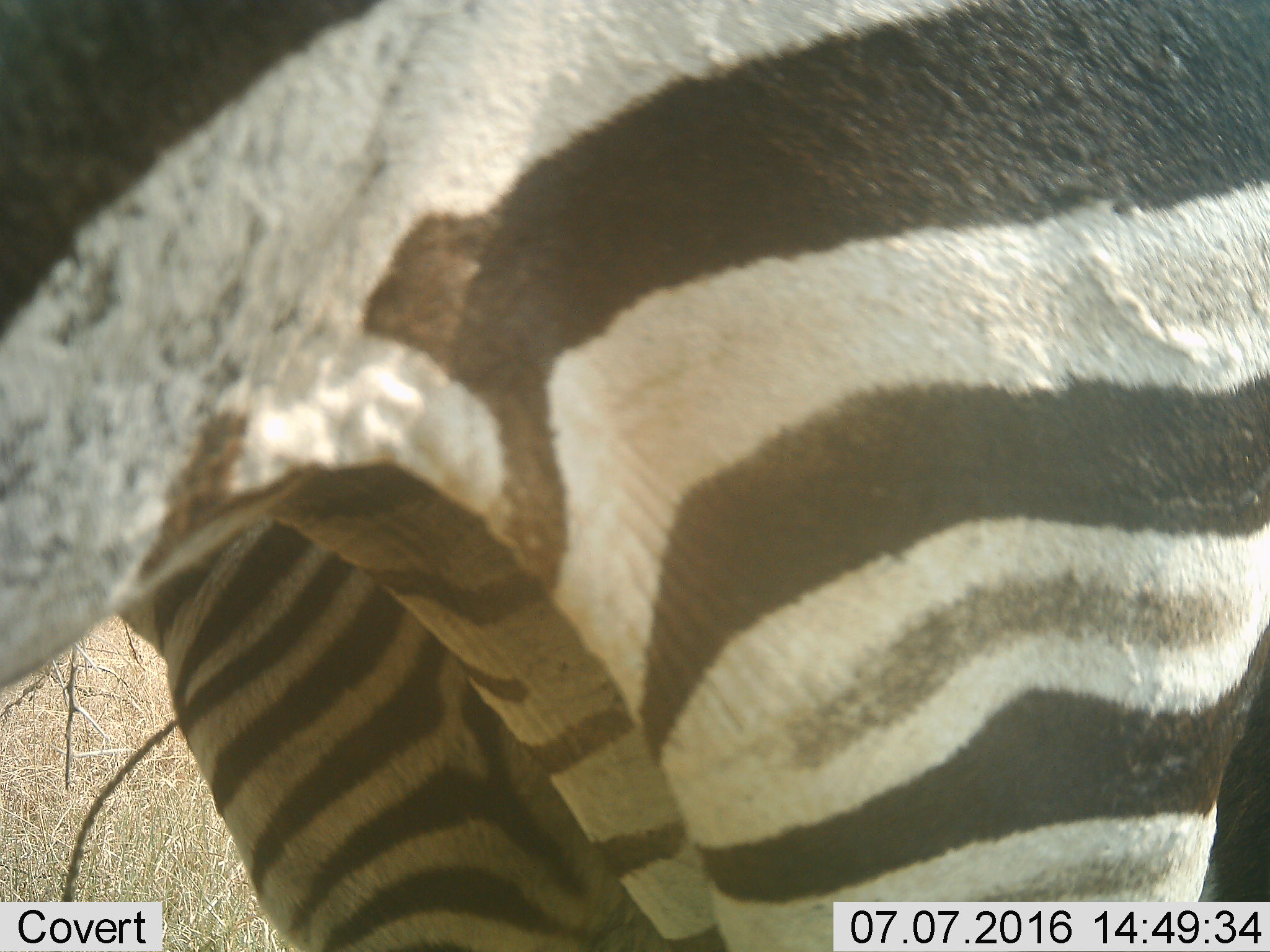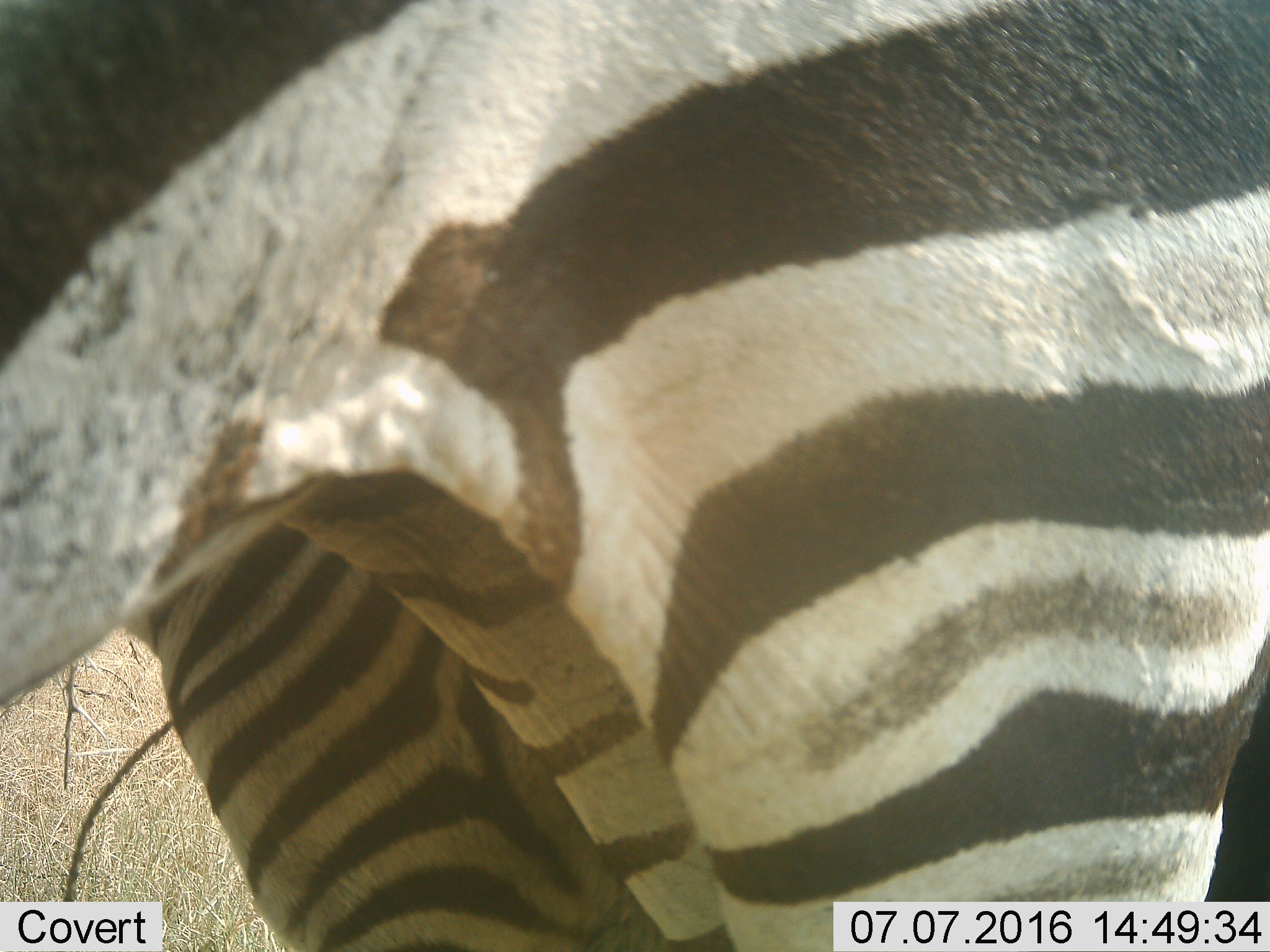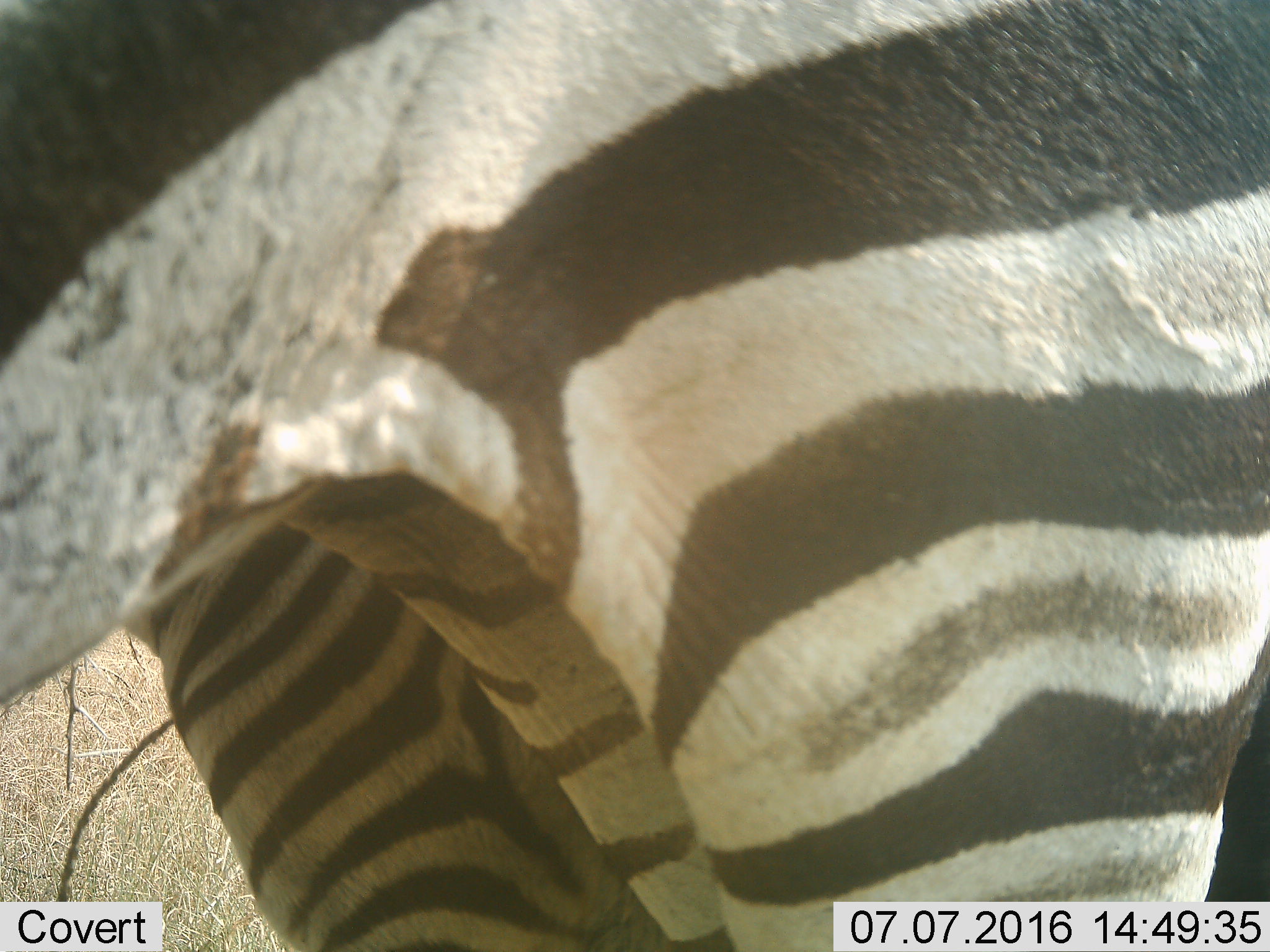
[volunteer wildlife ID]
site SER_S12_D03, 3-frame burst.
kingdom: Animalia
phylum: Chordata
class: Mammalia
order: Perissodactyla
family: Equidae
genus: Equus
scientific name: Equus quagga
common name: plains zebra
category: zebraplains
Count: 1.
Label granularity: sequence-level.